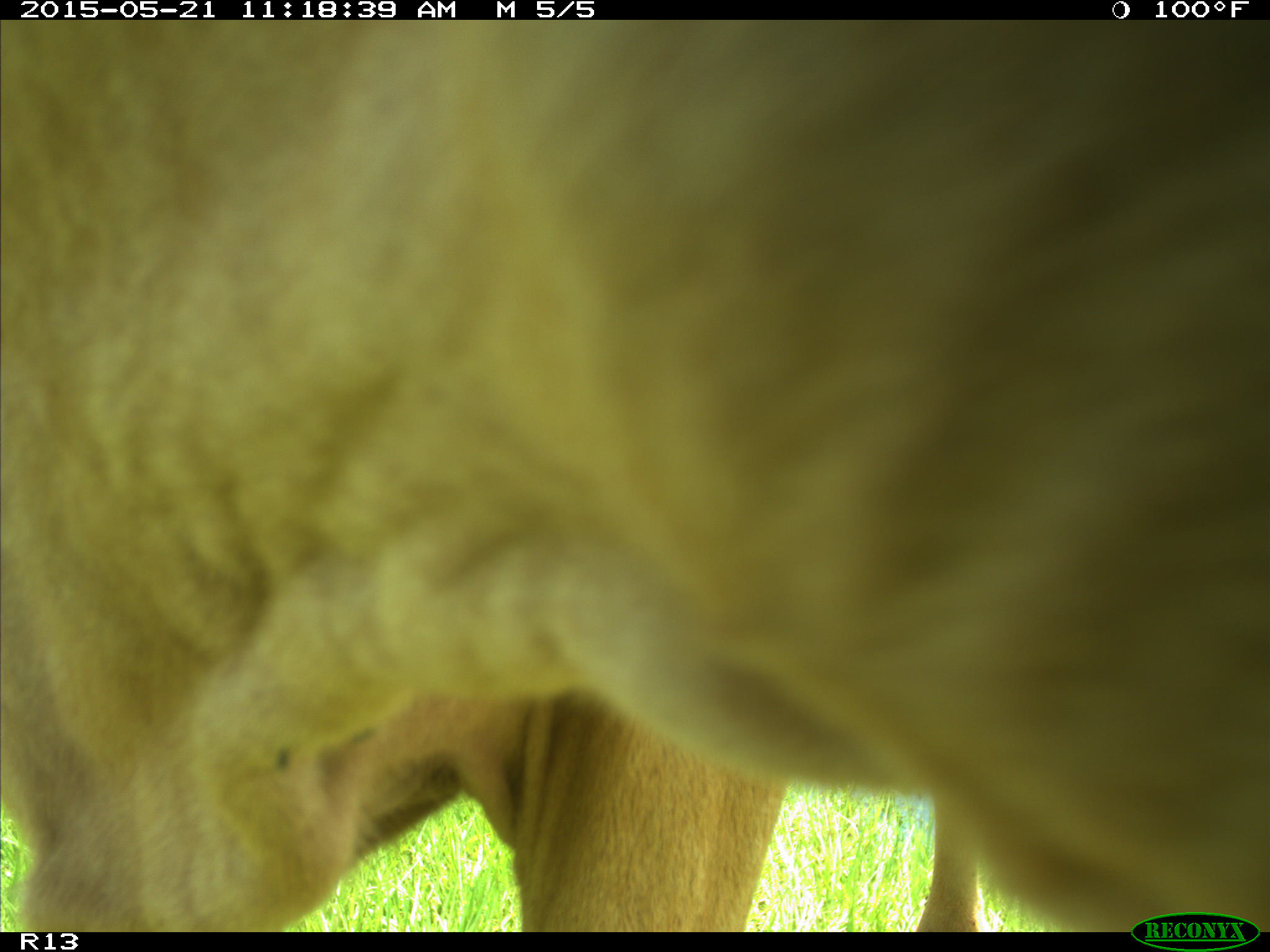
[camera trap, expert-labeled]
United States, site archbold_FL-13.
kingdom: Animalia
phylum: Chordata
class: Mammalia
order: Artiodactyla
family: Bovidae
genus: Bos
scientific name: Bos taurus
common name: domestic cow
Bos taurus (domestic cow).